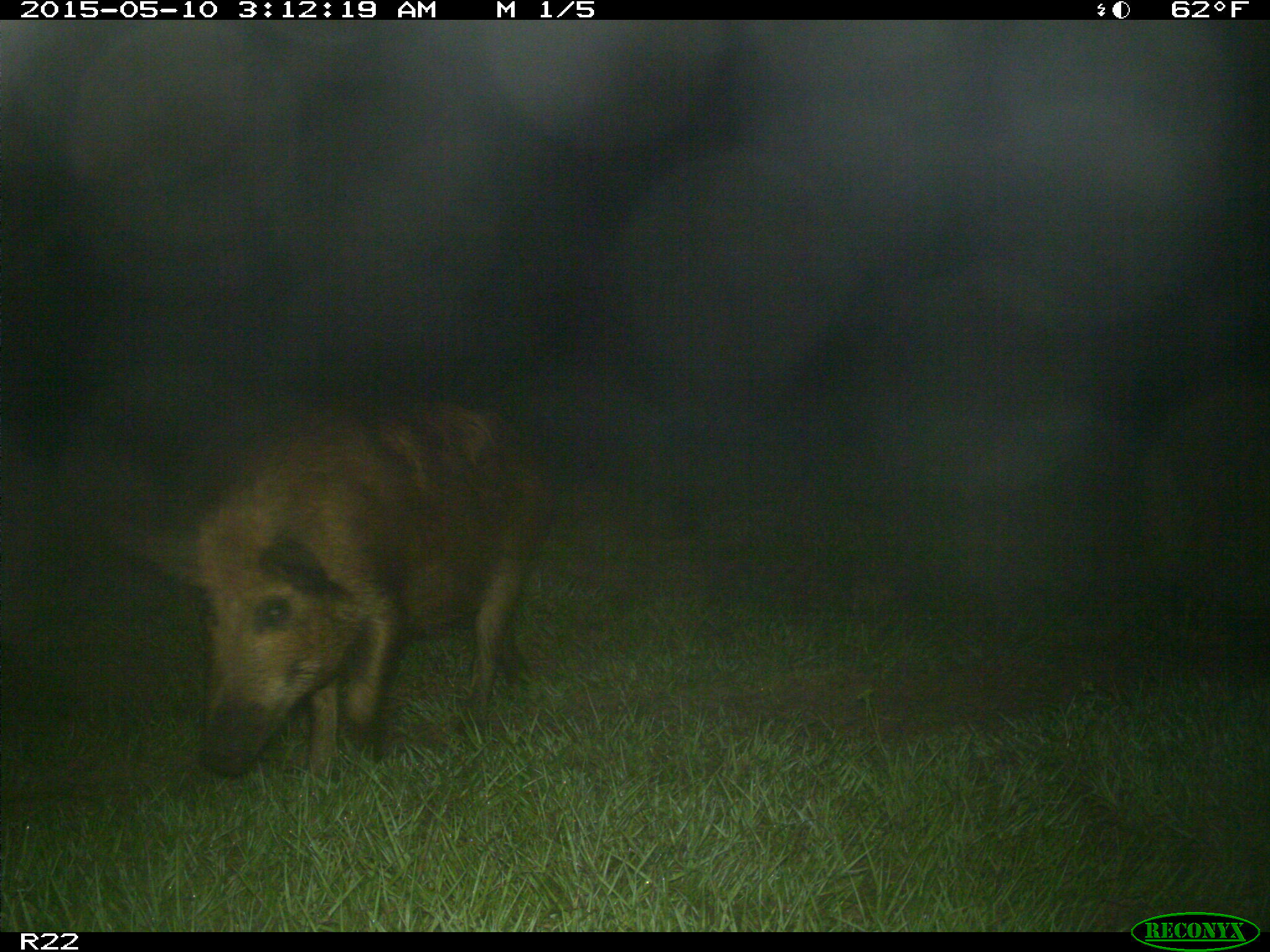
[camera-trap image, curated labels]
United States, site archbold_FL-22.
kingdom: Animalia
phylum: Chordata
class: Mammalia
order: Artiodactyla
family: Suidae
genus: Sus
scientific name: Sus scrofa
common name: wild boar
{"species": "Sus scrofa (wild boar)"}